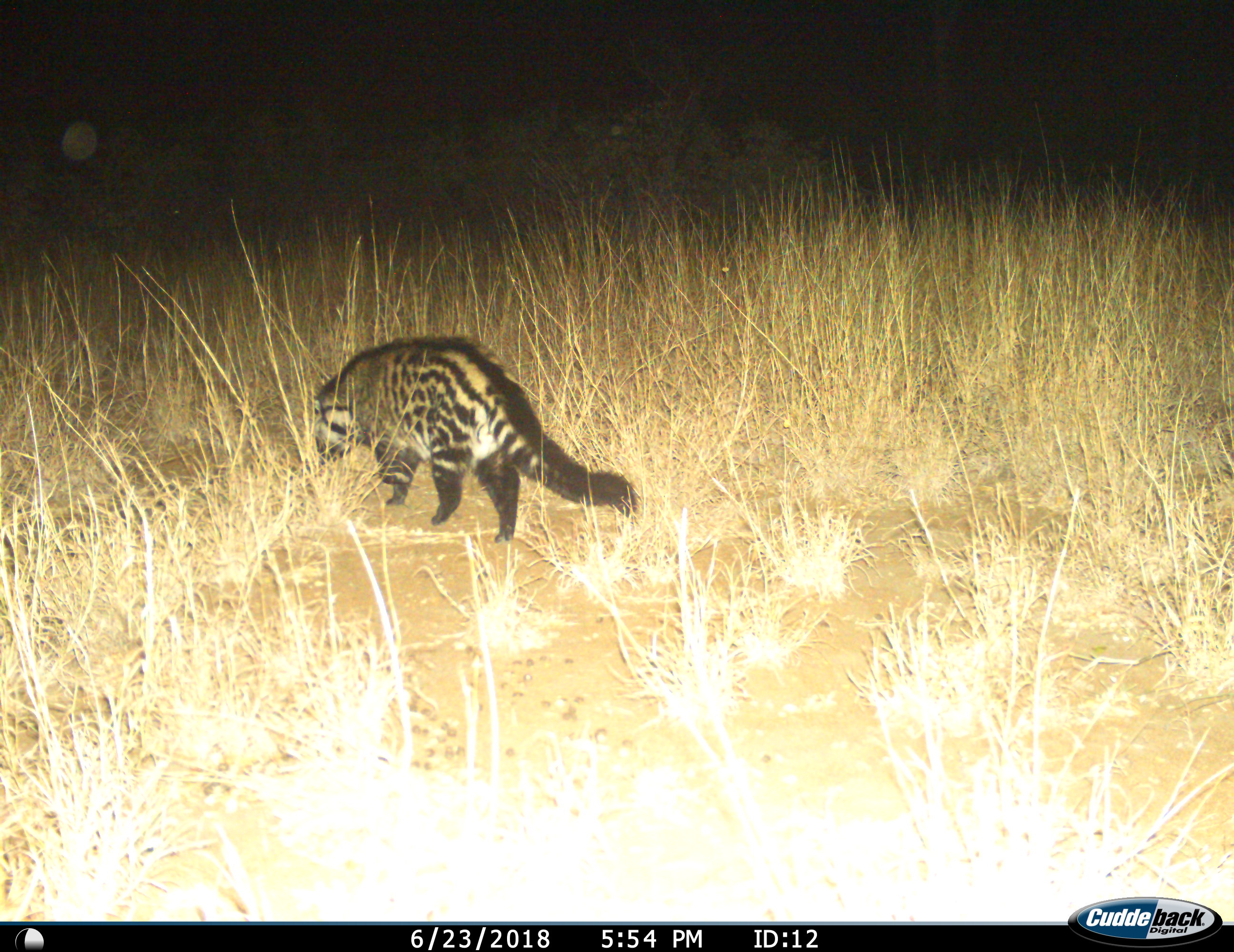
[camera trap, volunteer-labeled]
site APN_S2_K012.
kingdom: Animalia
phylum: Chordata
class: Mammalia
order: Carnivora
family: Viverridae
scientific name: Viverridae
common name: civet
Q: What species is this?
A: Civet (Viverridae).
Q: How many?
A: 1.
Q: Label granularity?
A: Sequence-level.